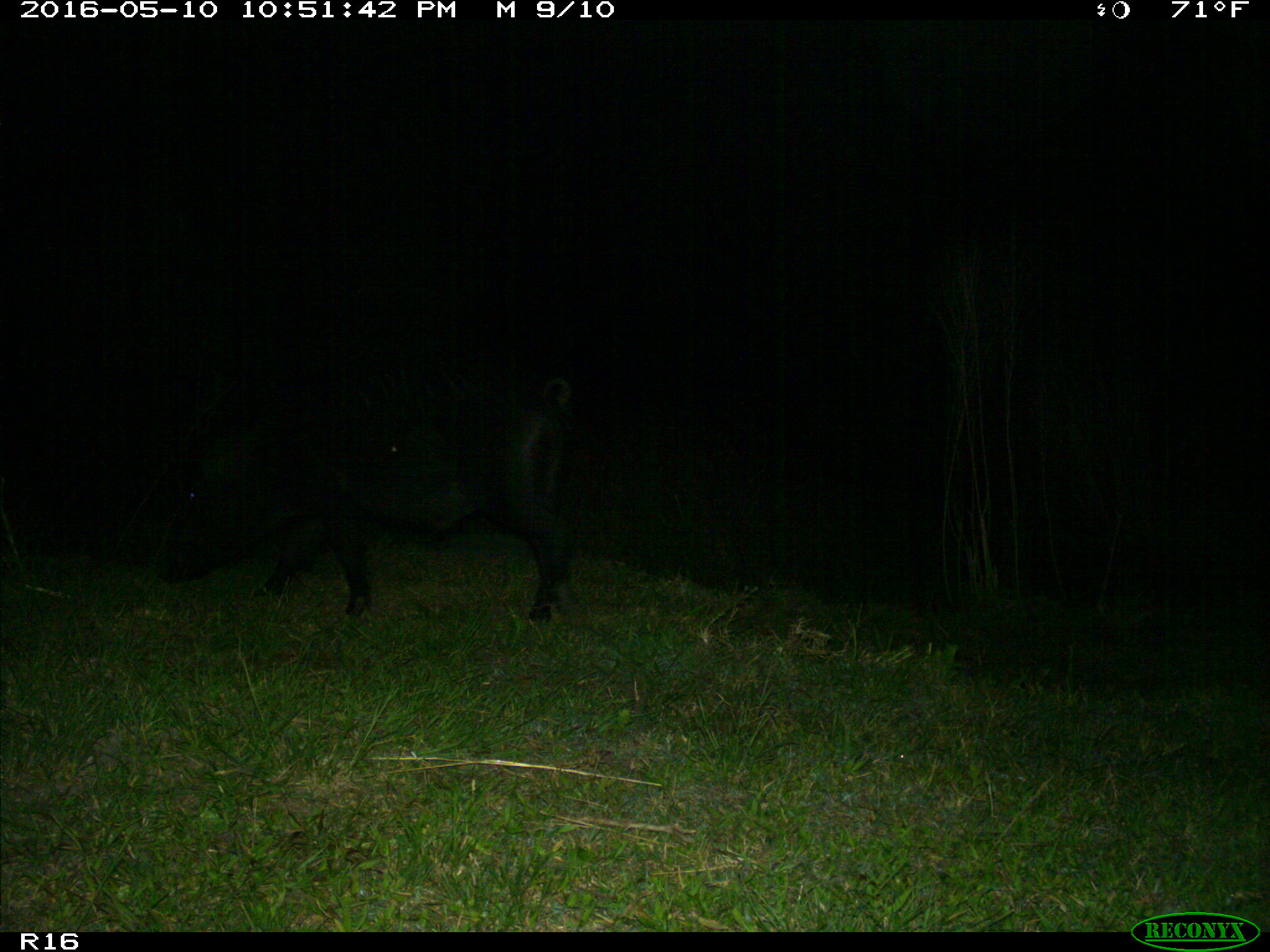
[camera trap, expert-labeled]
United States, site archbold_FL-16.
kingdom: Animalia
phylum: Chordata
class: Mammalia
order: Artiodactyla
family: Suidae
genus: Sus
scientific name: Sus scrofa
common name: wild boar